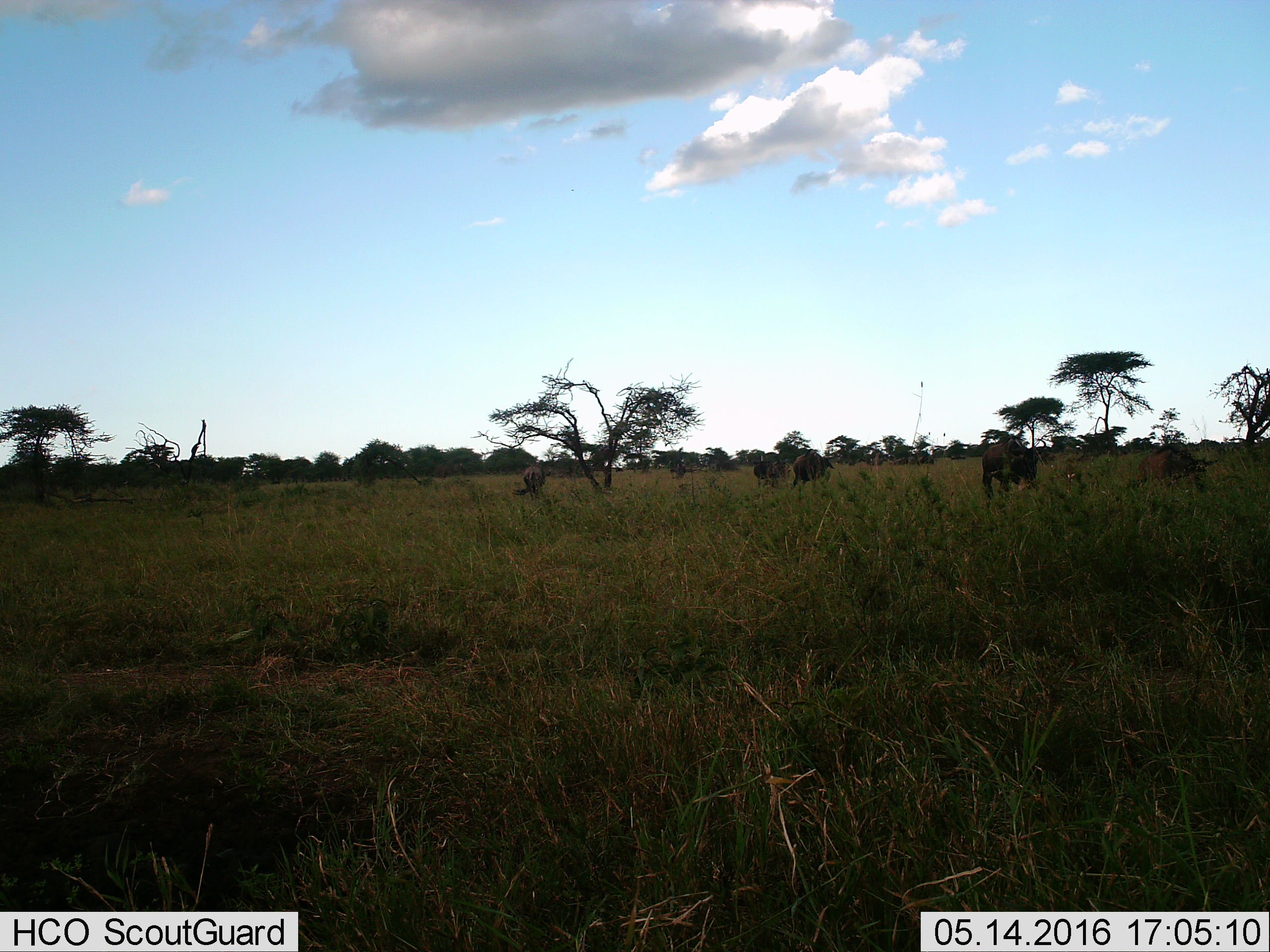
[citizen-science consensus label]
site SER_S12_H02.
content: unidentified animal